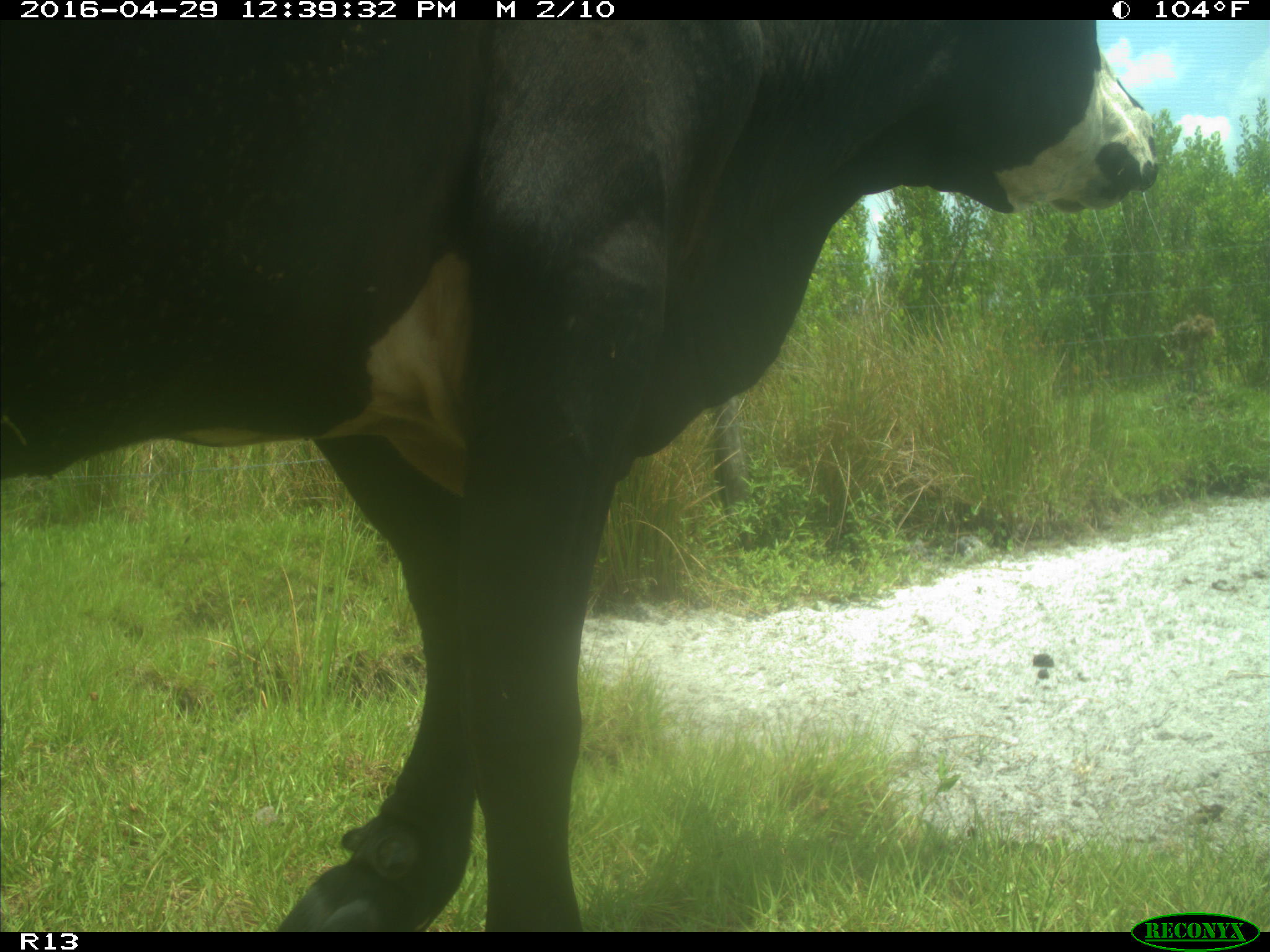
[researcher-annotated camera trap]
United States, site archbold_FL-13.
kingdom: Animalia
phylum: Chordata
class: Mammalia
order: Artiodactyla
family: Bovidae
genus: Bos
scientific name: Bos taurus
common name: domestic cow